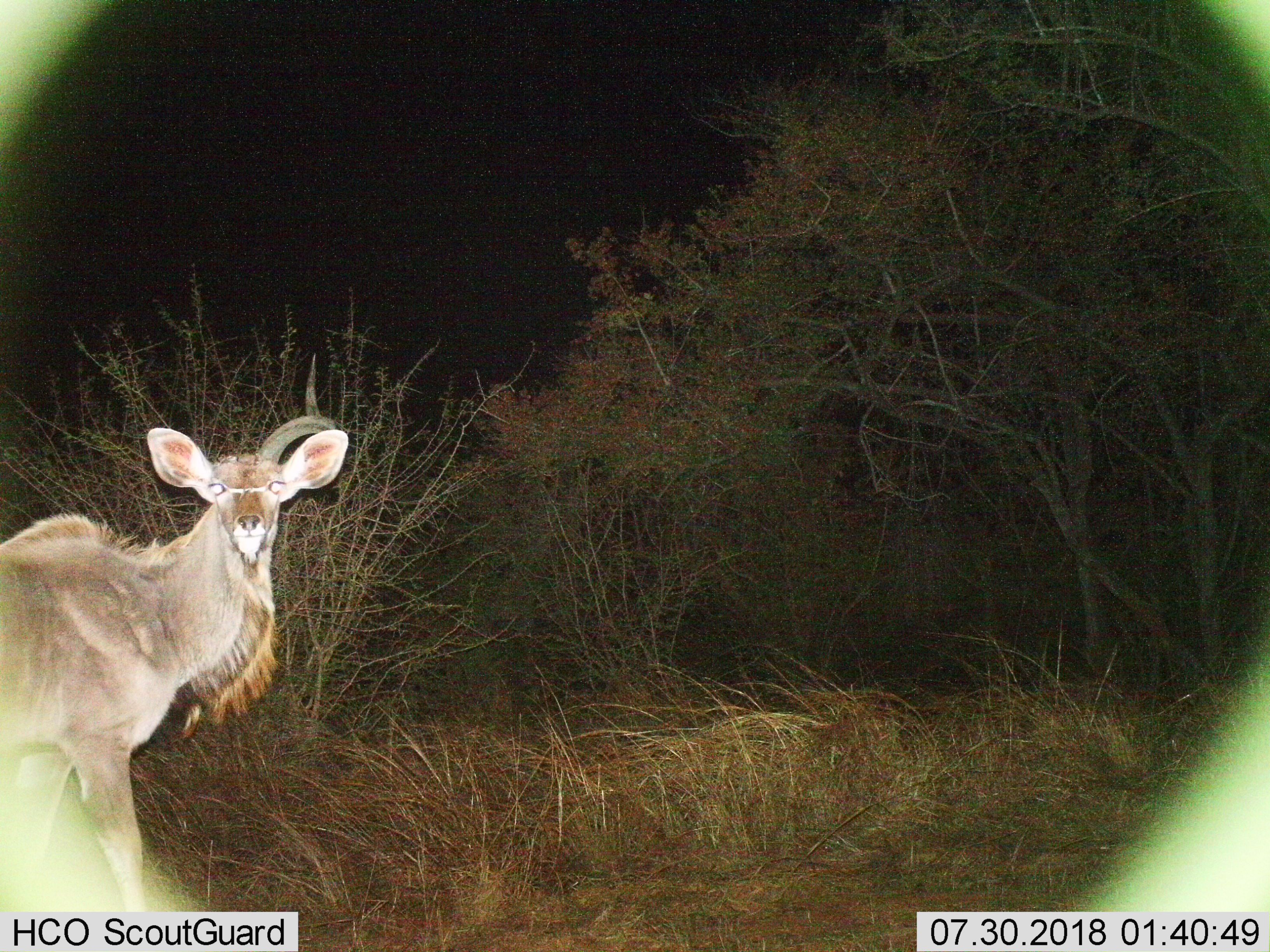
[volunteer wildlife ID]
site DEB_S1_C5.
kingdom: Animalia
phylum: Chordata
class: Mammalia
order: Artiodactyla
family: Bovidae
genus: Tragelaphus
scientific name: Tragelaphus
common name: kudu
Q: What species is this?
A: Kudu (Tragelaphus).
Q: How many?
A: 1.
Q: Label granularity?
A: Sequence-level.